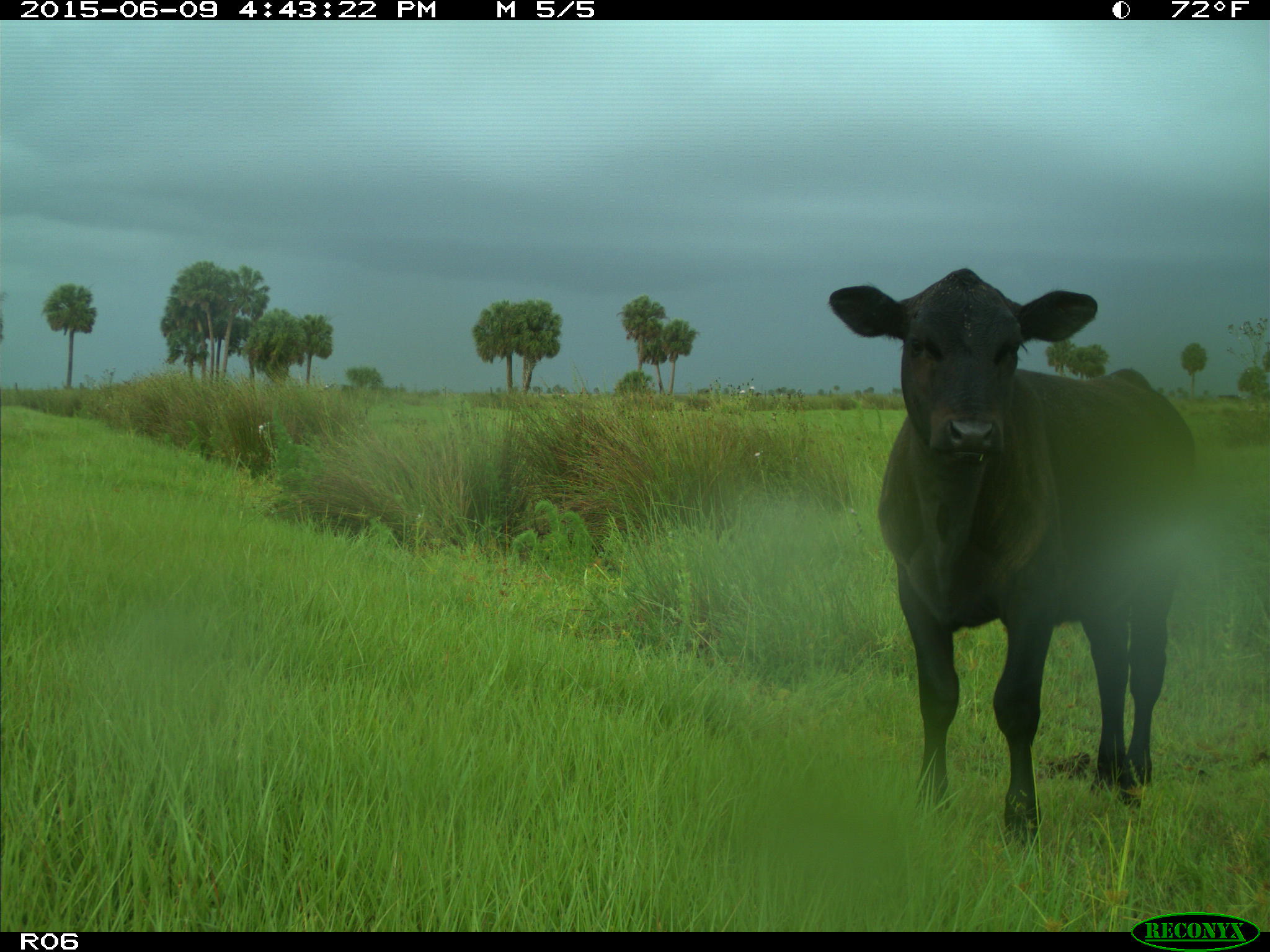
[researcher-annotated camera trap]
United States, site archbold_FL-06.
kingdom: Animalia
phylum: Chordata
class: Mammalia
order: Artiodactyla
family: Bovidae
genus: Bos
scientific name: Bos taurus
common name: domestic cow